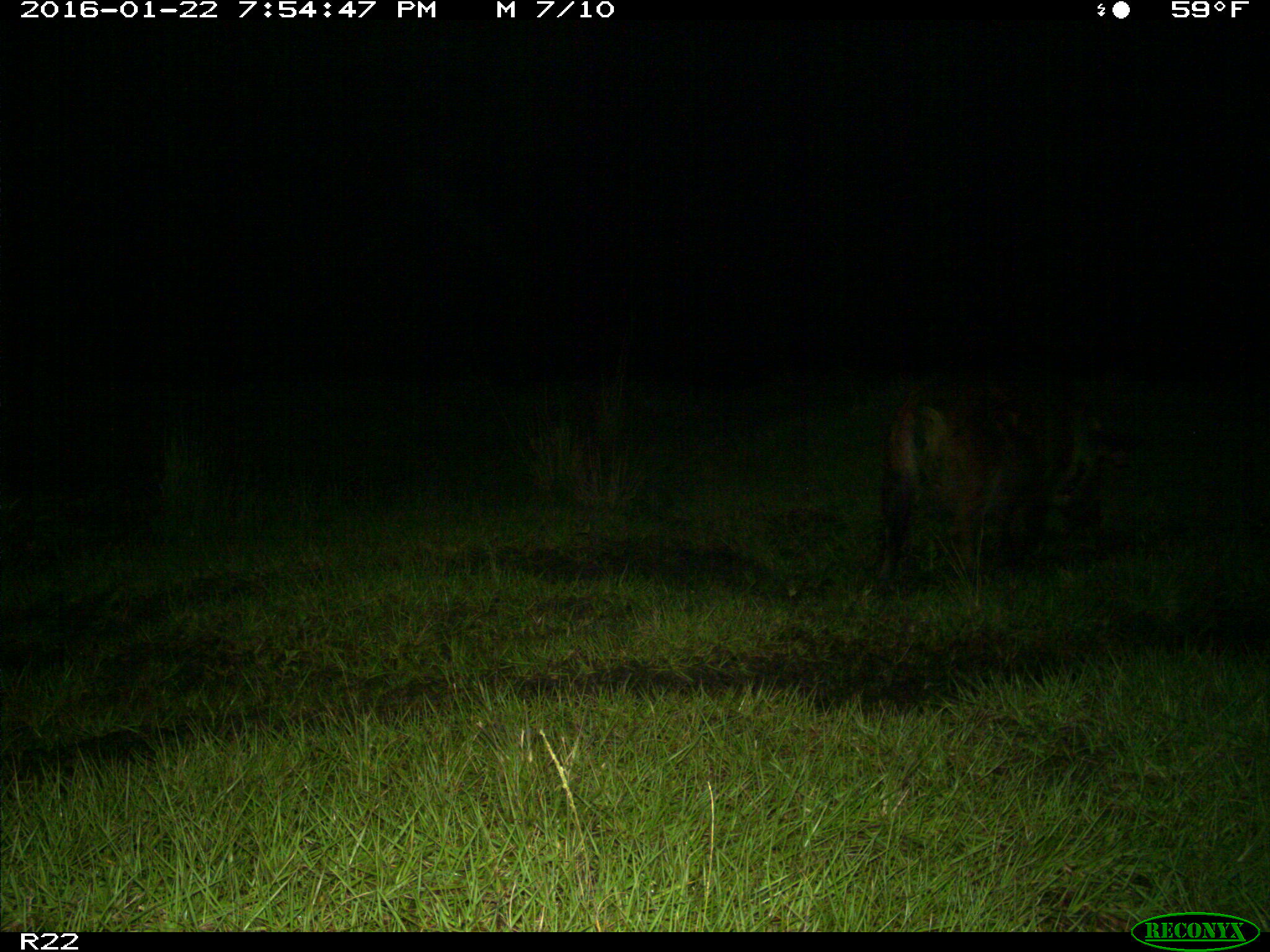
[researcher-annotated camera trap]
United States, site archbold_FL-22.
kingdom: Animalia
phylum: Chordata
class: Mammalia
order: Artiodactyla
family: Suidae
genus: Sus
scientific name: Sus scrofa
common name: wild boar